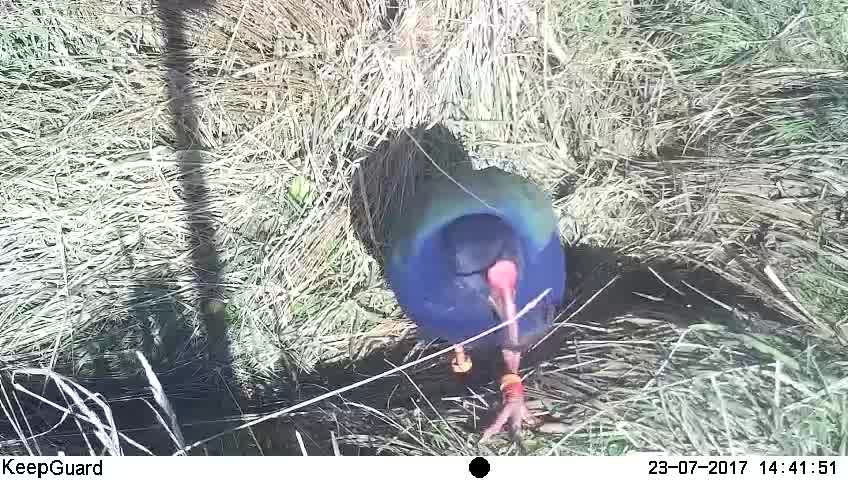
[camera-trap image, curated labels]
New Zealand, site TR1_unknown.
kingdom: Animalia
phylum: Chordata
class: Aves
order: Gruiformes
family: Rallidae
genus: Porphyrio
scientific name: Porphyrio mantelli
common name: takahe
Takahe (Porphyrio mantelli).